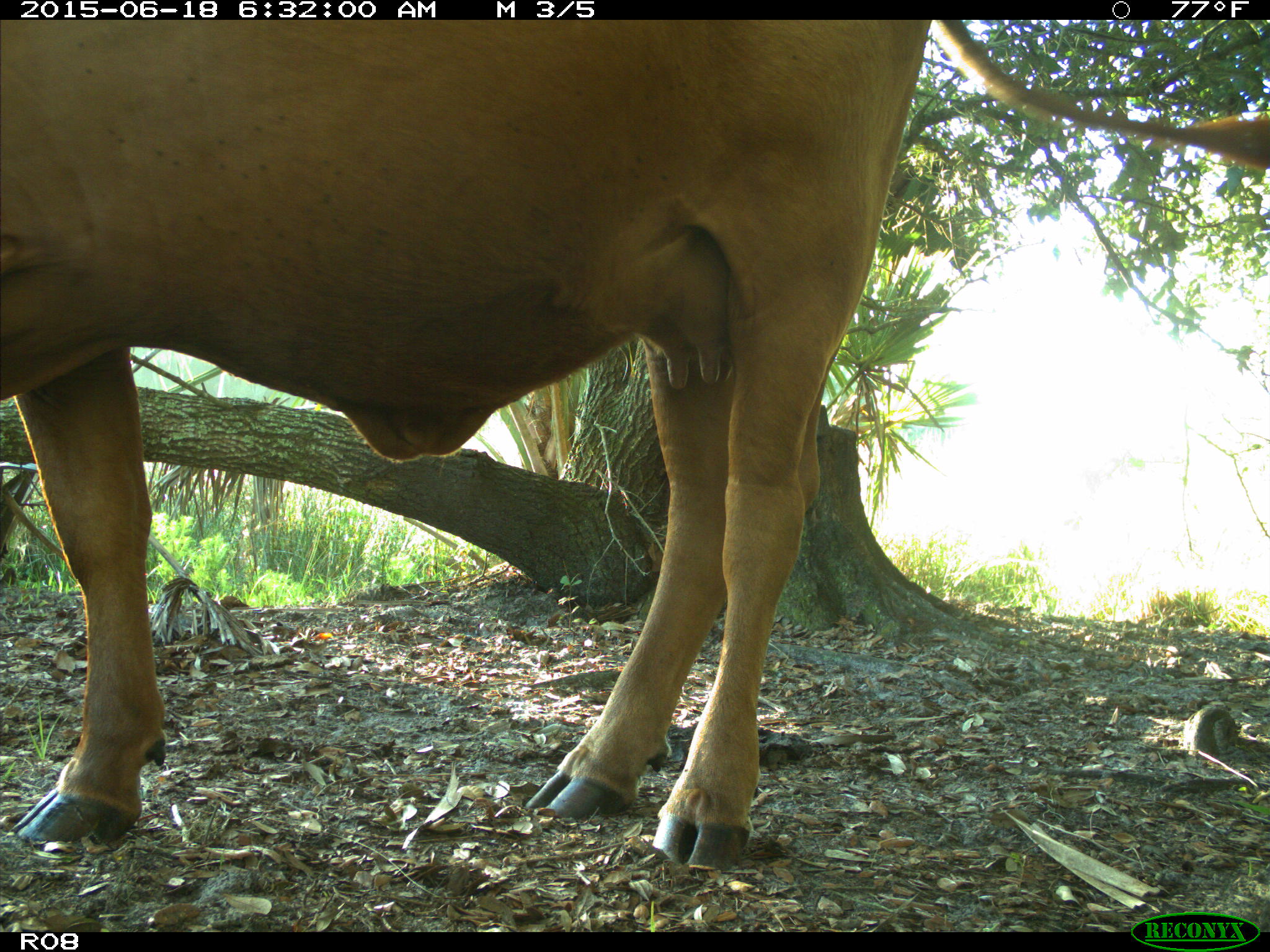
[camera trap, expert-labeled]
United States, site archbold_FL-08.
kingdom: Animalia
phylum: Chordata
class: Mammalia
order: Artiodactyla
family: Bovidae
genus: Bos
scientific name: Bos taurus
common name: domestic cow